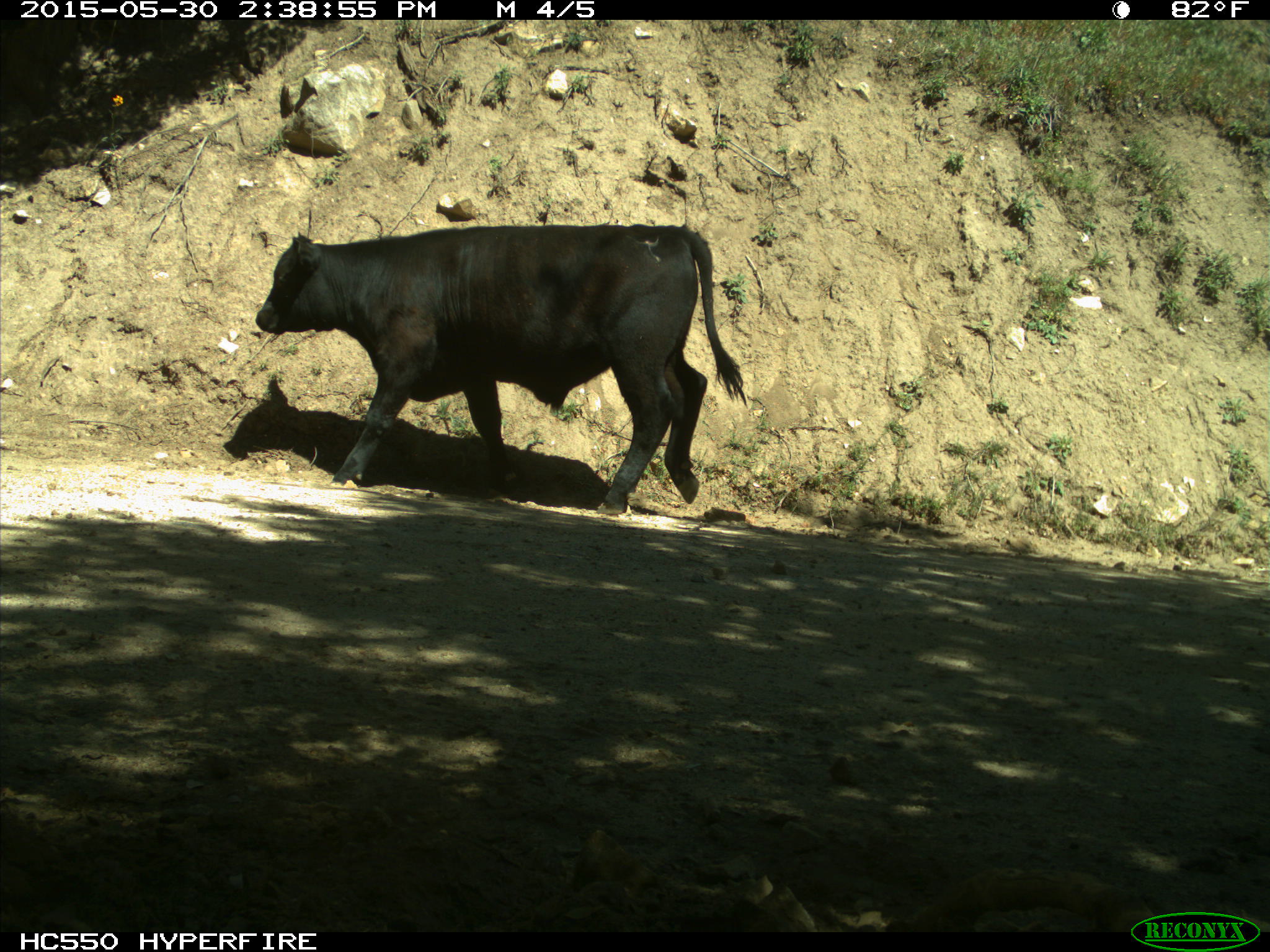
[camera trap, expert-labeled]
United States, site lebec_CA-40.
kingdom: Animalia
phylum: Chordata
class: Mammalia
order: Artiodactyla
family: Bovidae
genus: Bos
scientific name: Bos taurus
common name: domestic cow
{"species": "Bos taurus (domestic cow)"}